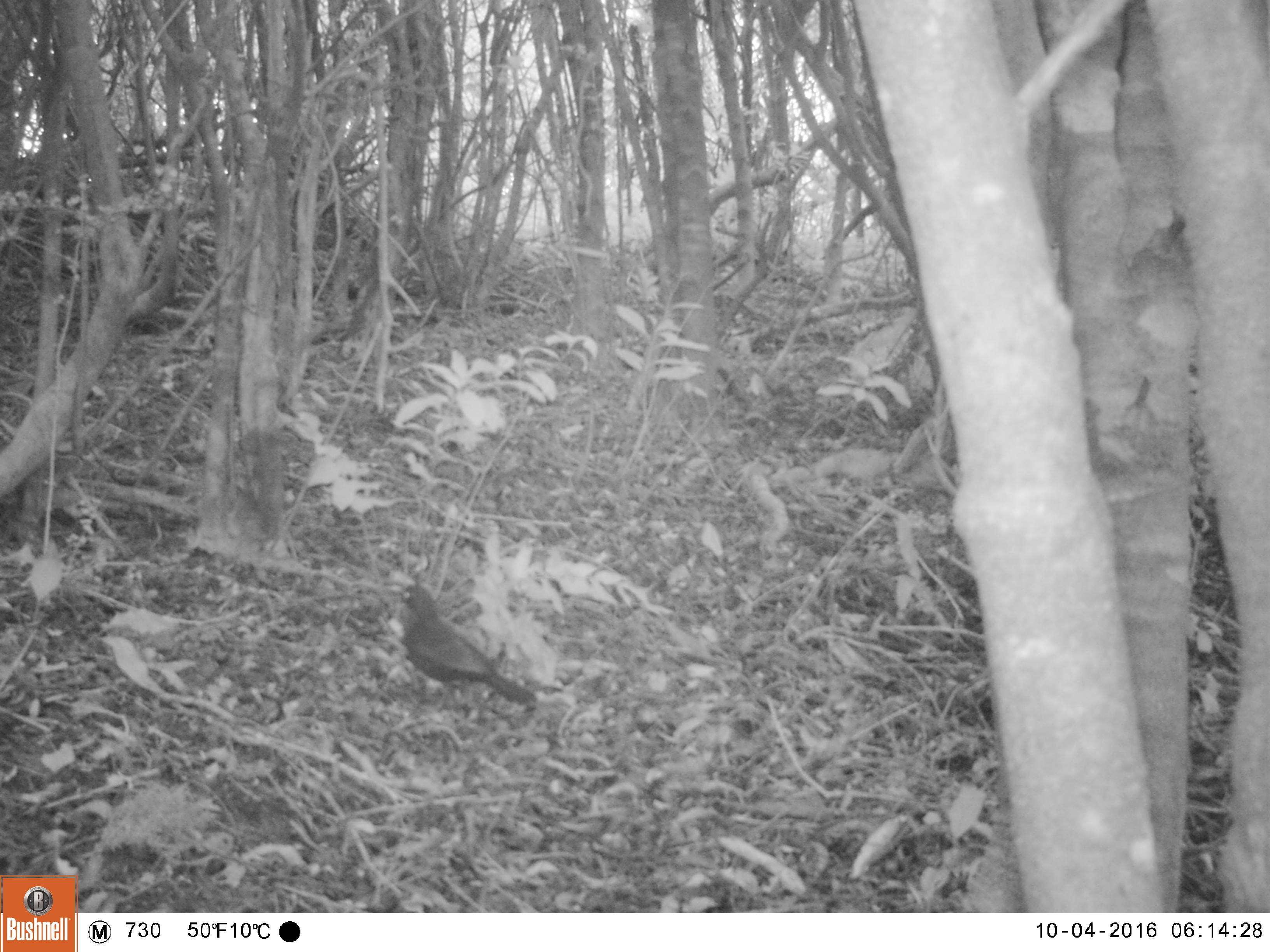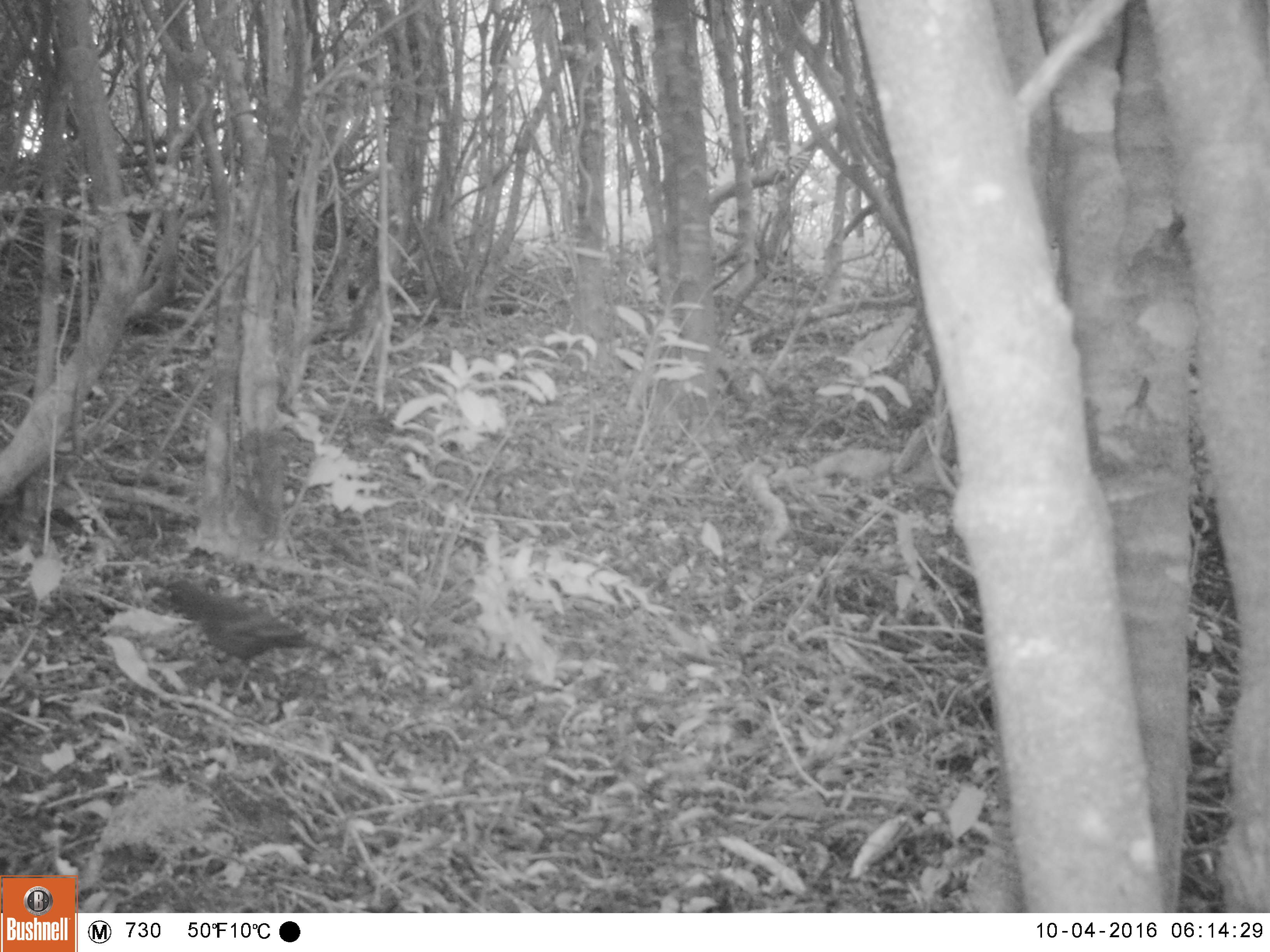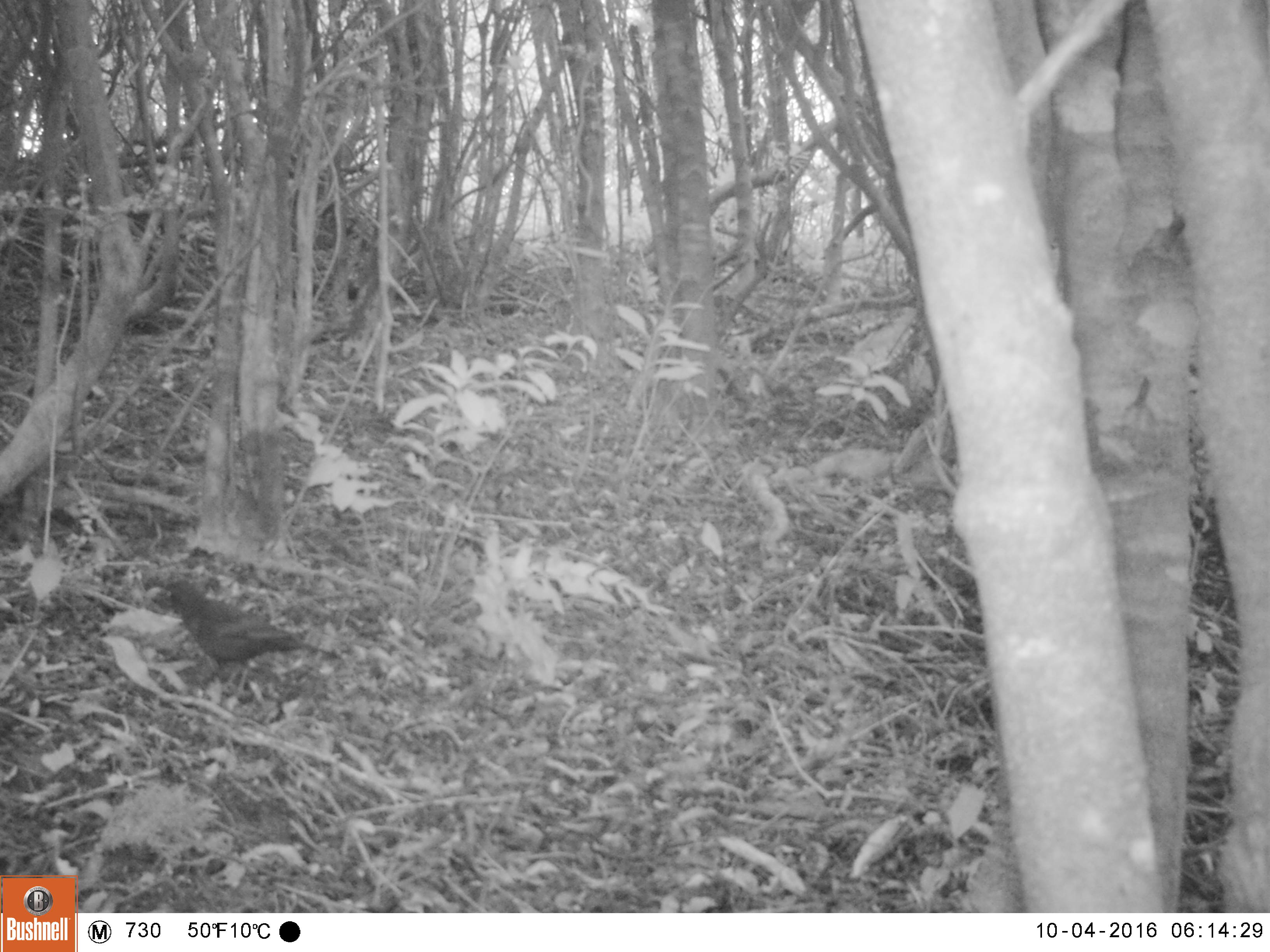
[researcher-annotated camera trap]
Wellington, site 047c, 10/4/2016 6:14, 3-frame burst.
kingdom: Animalia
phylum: Chordata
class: Aves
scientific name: Aves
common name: bird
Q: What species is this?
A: Bird (Aves).